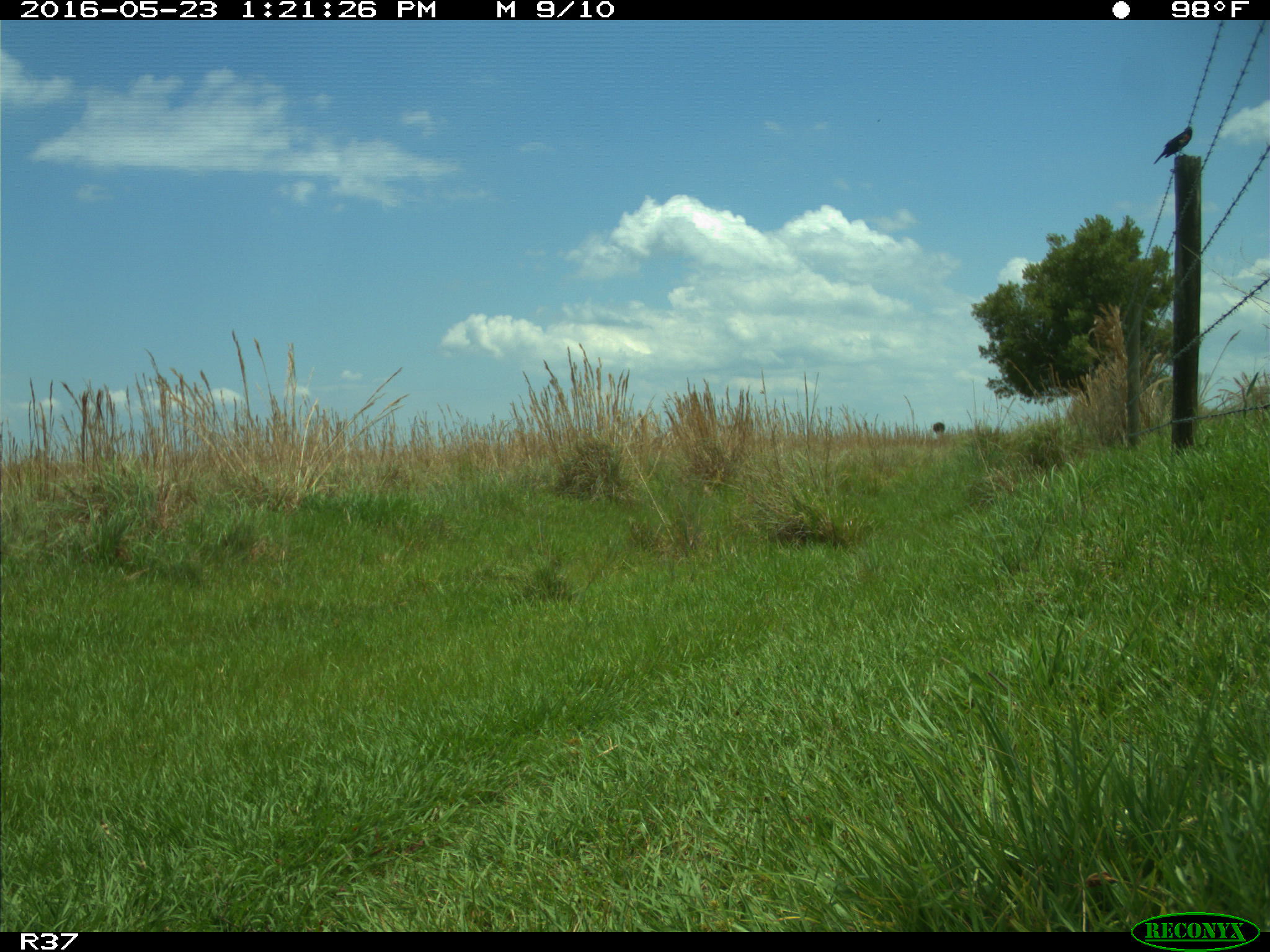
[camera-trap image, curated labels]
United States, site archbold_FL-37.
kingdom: Animalia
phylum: Chordata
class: Aves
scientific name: Aves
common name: birds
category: unidentified bird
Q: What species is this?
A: Unidentified bird (birds) (Aves).